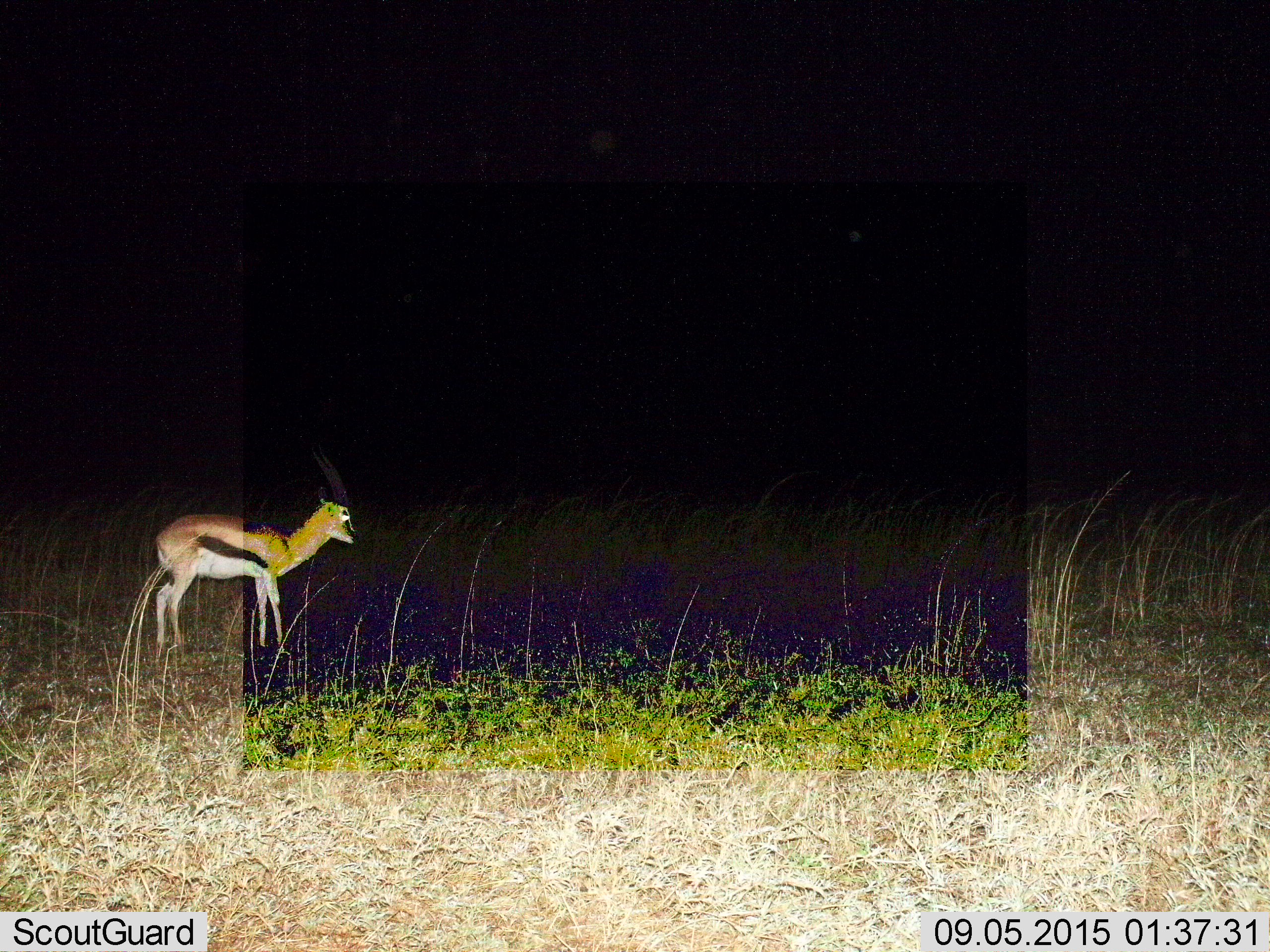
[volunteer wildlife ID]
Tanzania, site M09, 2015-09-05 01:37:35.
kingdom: Animalia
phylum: Chordata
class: Mammalia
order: Artiodactyla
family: Bovidae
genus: Eudorcas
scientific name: Eudorcas thomsonii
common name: thomson's gazelle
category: gazellethomsons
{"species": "gazellethomsons (thomson's gazelle) (Eudorcas thomsonii)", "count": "1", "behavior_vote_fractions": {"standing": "86%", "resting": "0%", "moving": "14%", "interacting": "0%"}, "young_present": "14%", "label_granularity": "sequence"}